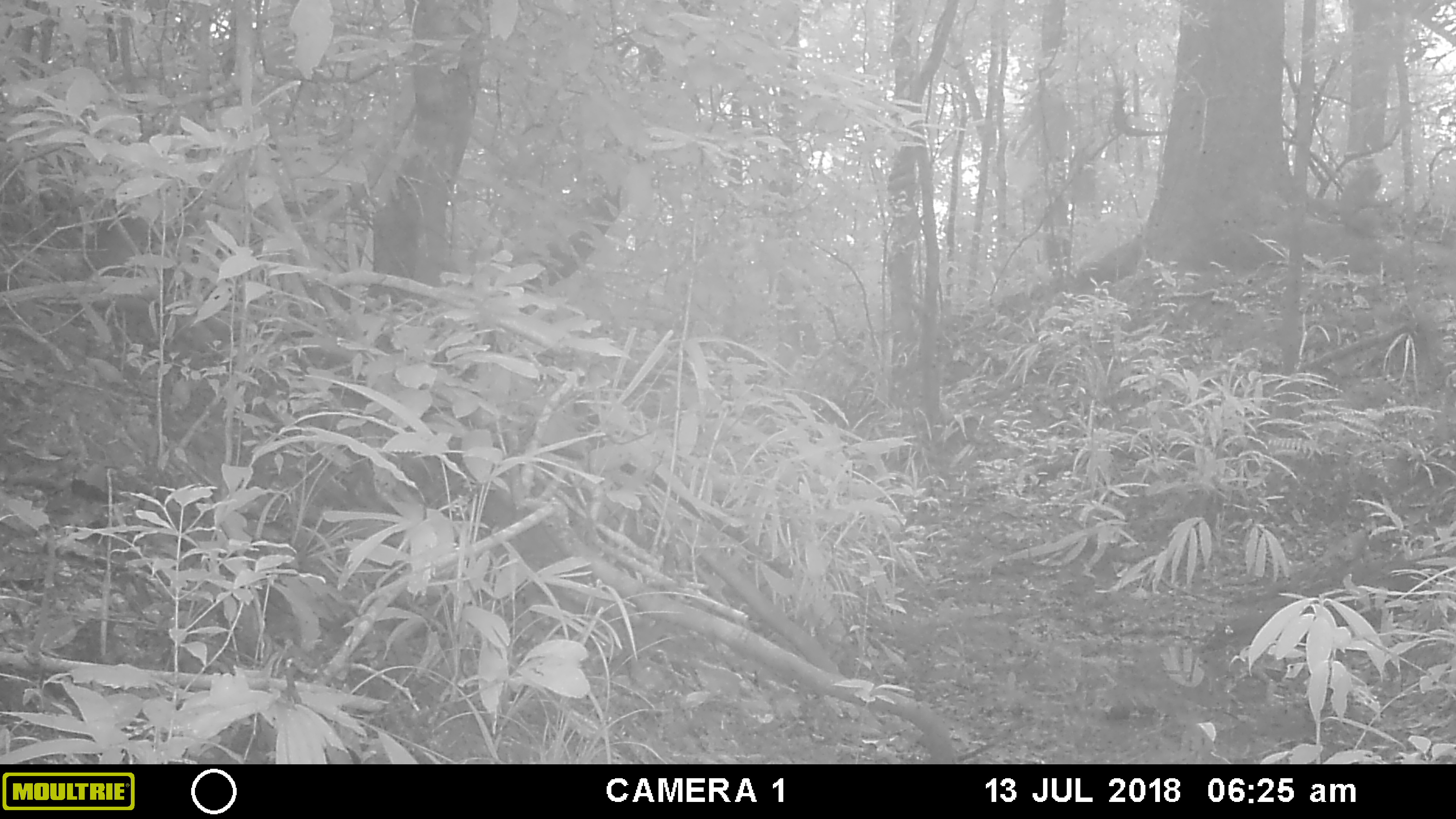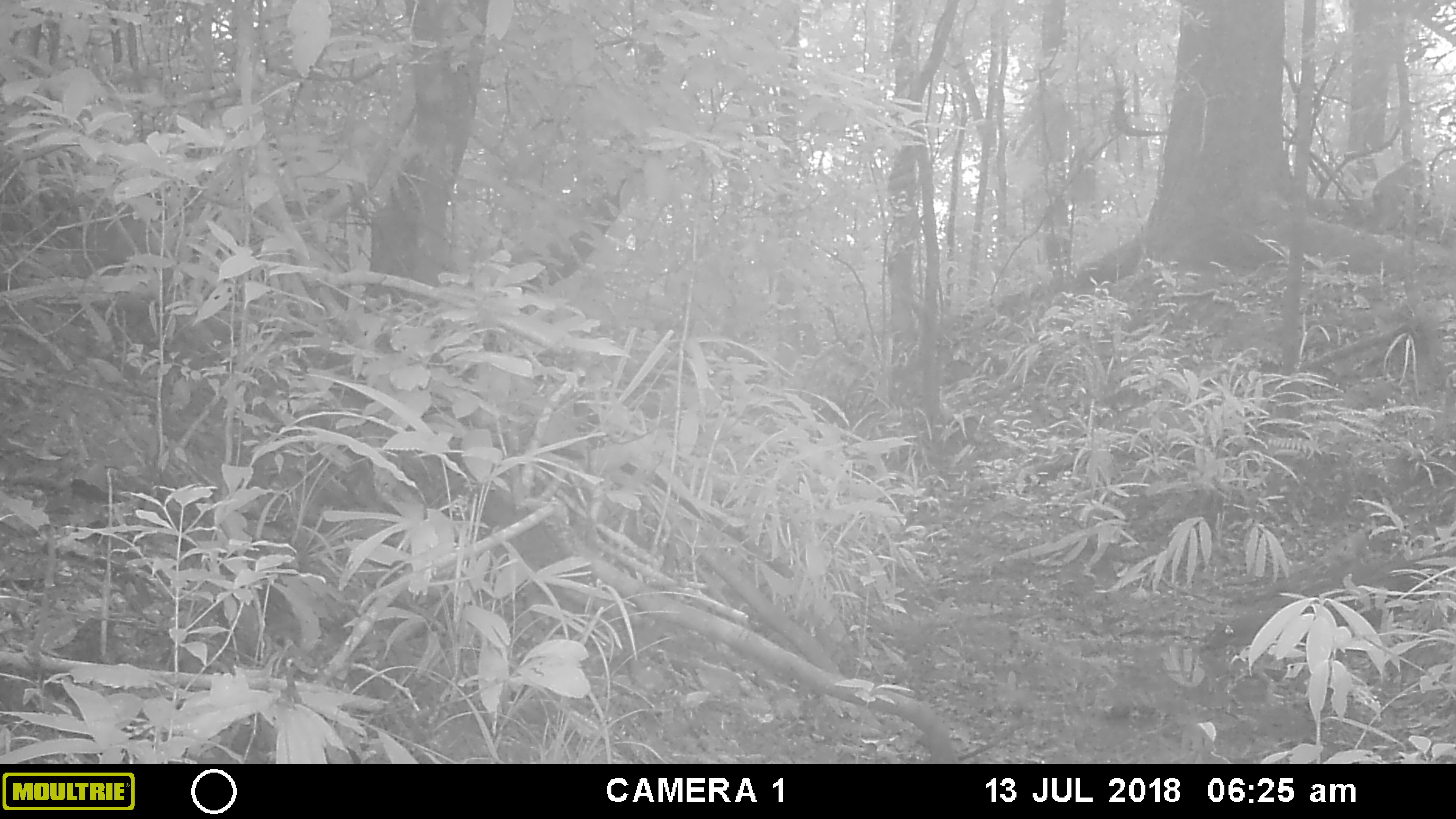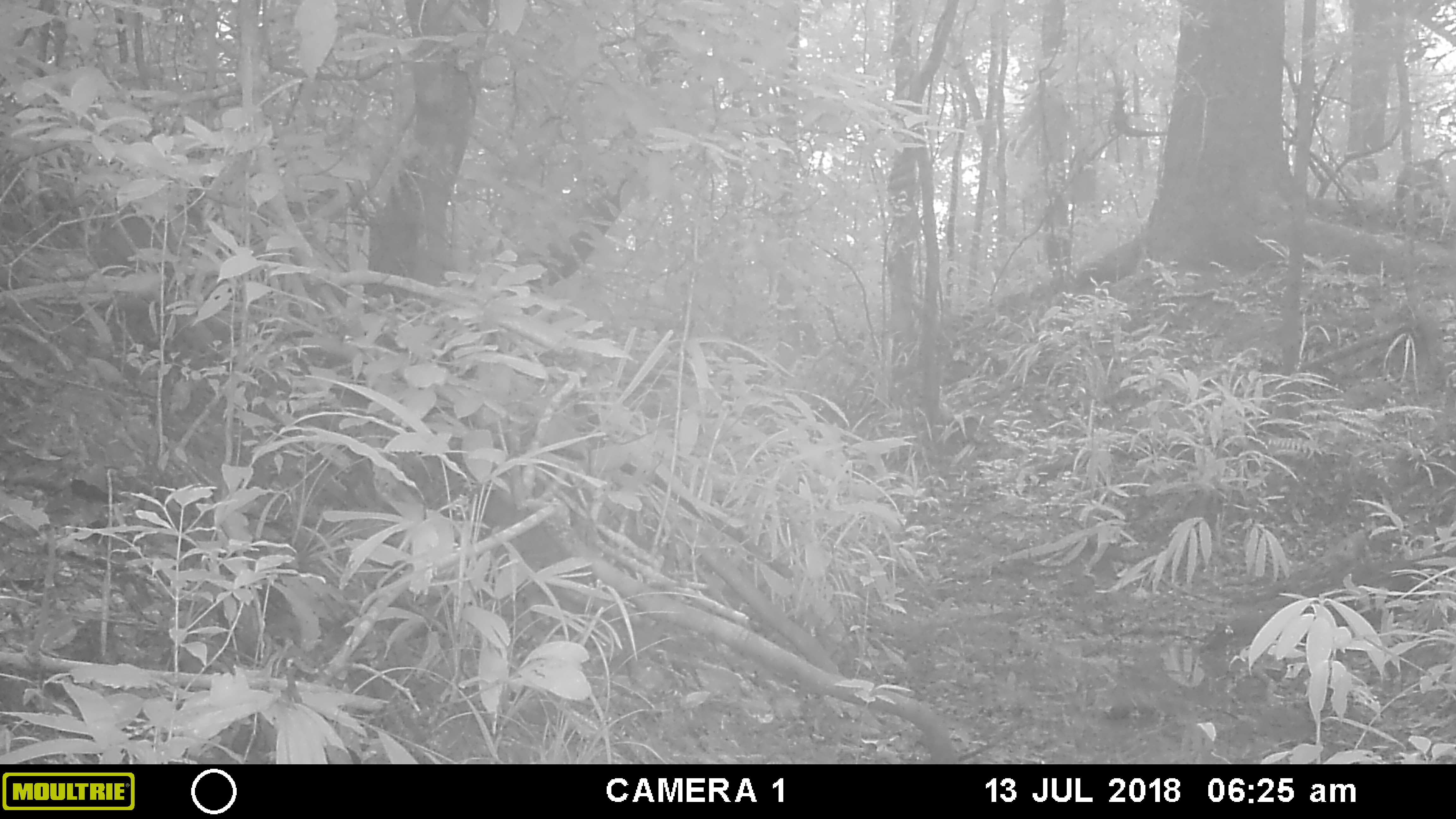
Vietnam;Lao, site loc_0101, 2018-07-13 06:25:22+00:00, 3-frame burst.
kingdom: Animalia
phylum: Chordata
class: Mammalia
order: Primates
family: Cercopithecidae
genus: Macaca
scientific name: Macaca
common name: macaque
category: unidentified macaque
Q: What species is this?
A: Unidentified macaque (macaque) (Macaca).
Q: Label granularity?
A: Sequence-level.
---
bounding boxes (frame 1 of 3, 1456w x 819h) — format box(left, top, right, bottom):
unidentified macaque: box(1334, 161, 1388, 237)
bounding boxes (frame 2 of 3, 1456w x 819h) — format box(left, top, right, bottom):
unidentified macaque: box(1367, 157, 1427, 234)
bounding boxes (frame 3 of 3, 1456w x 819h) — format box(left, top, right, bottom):
unidentified macaque: box(1394, 157, 1451, 211)